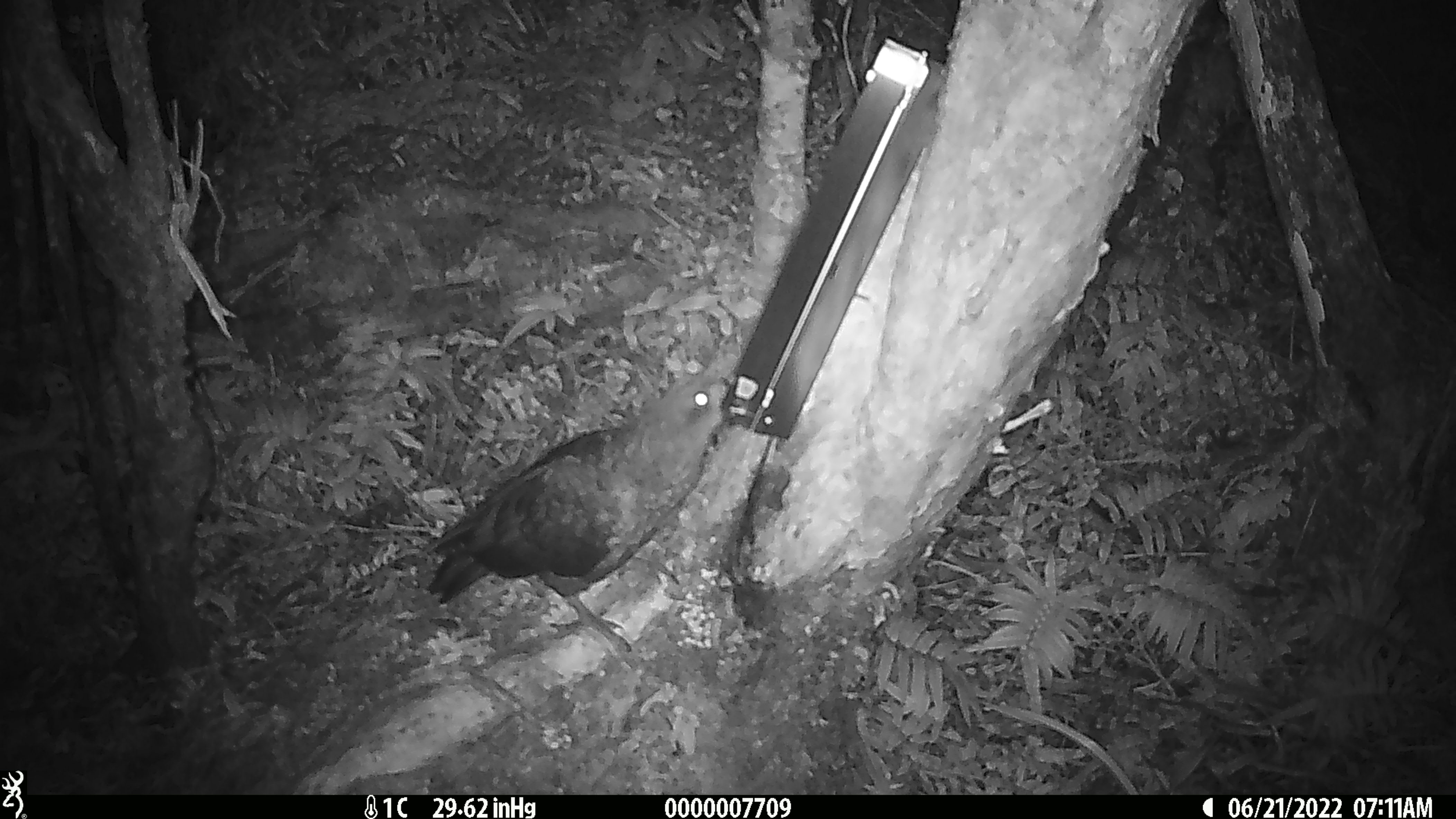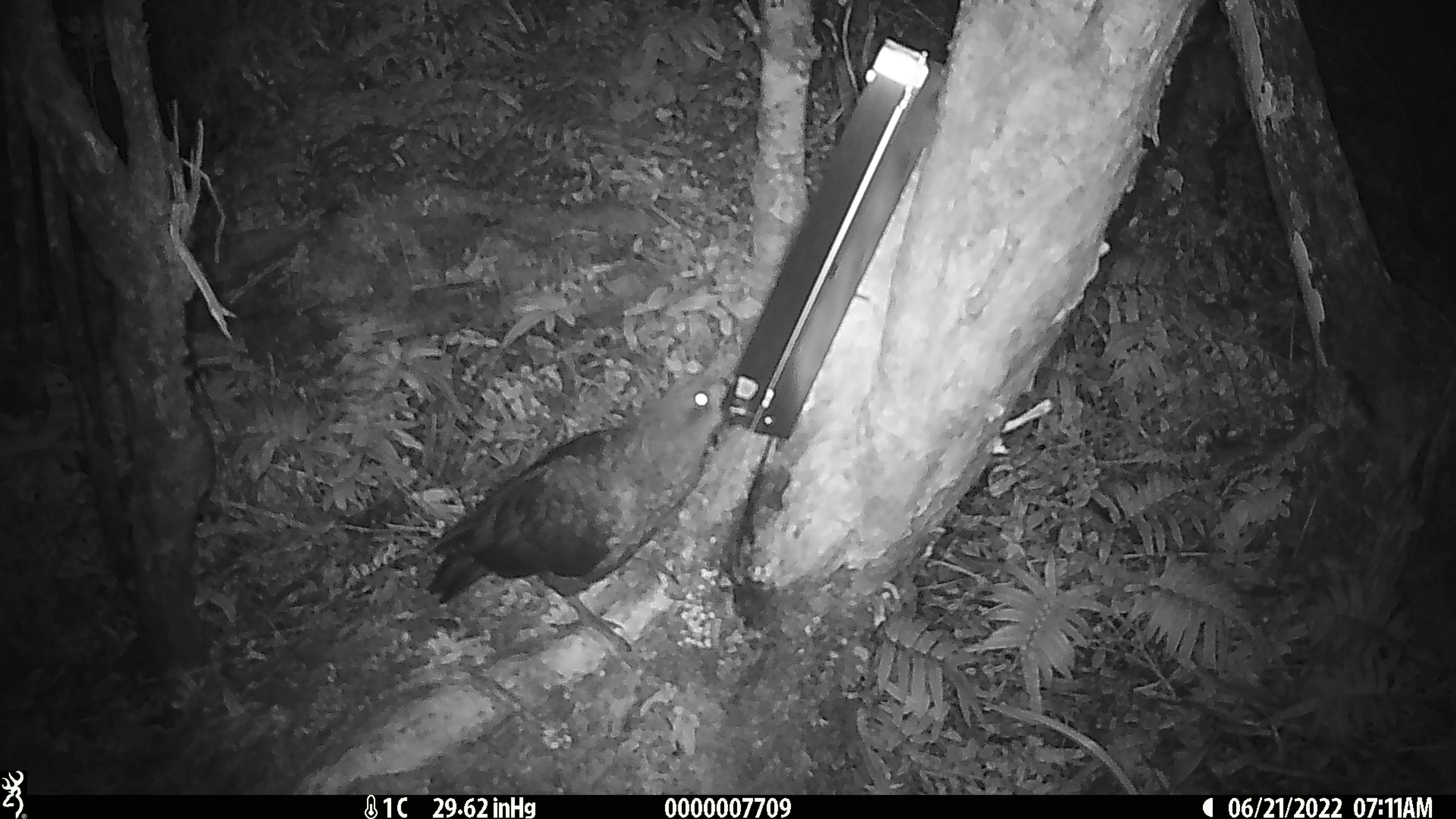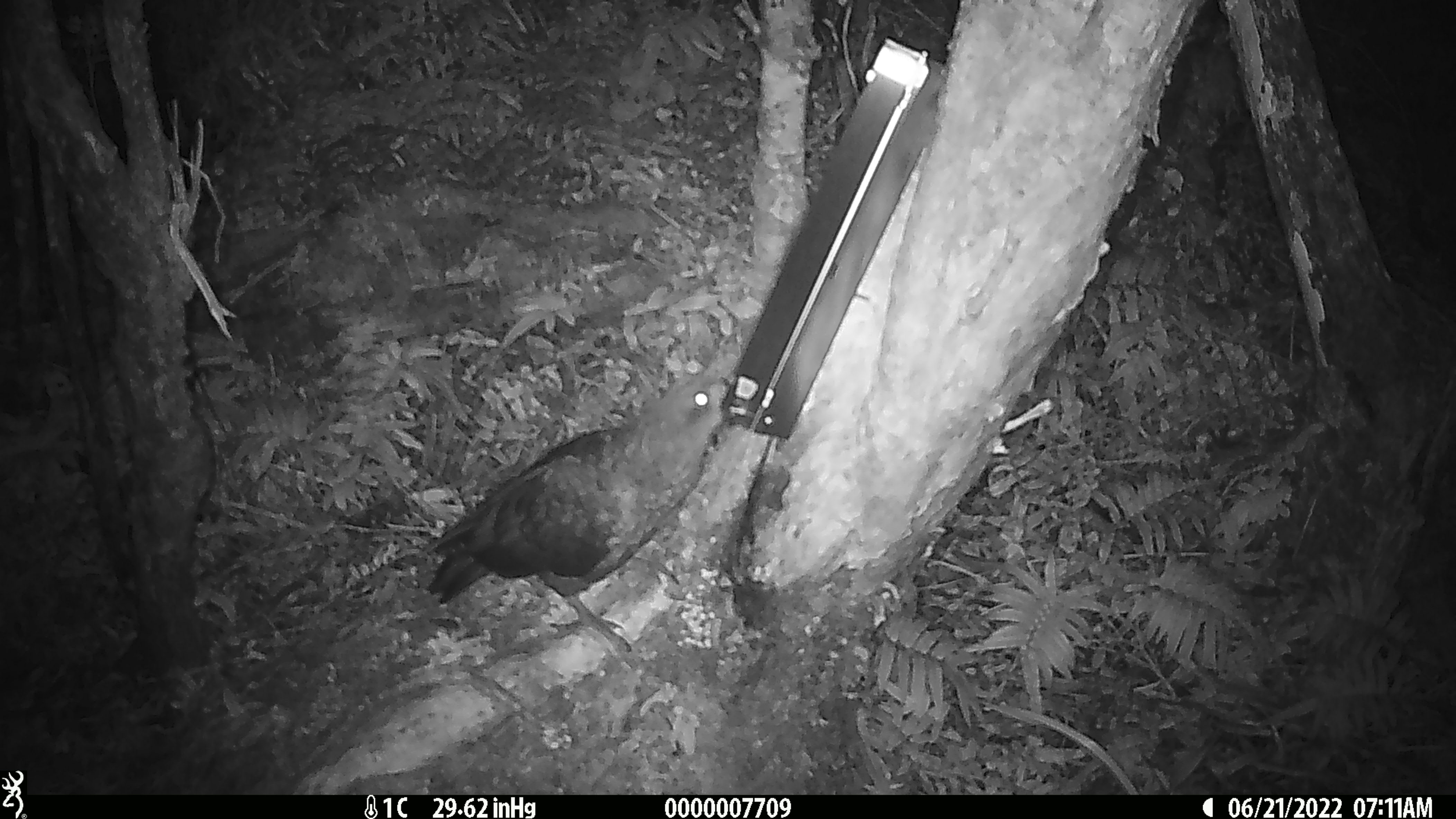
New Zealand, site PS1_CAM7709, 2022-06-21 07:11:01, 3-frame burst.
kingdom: Animalia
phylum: Chordata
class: Aves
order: Psittaciformes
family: Strigopidae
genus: Nestor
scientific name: Nestor notabilis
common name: kea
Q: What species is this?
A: Kea (Nestor notabilis).